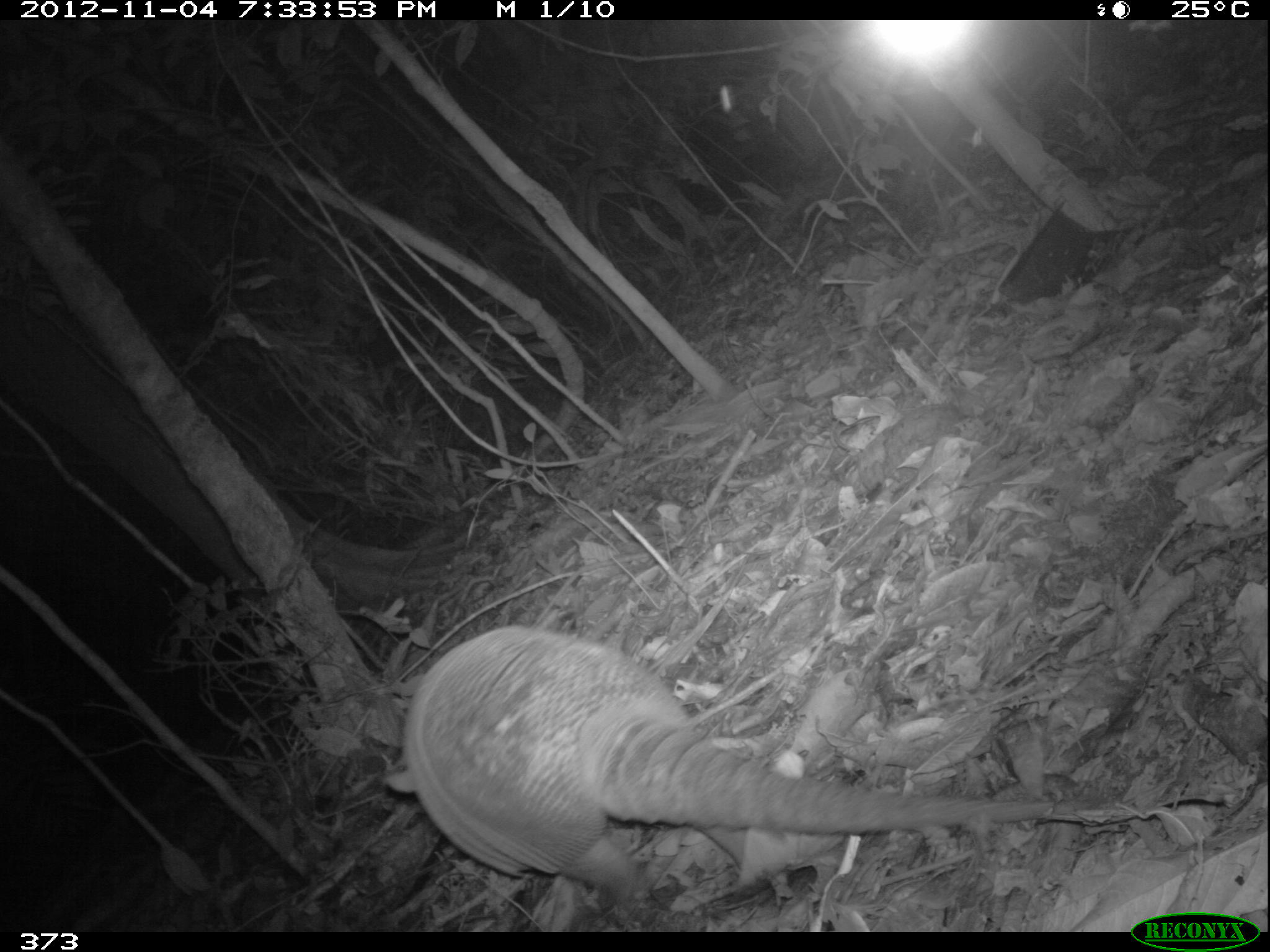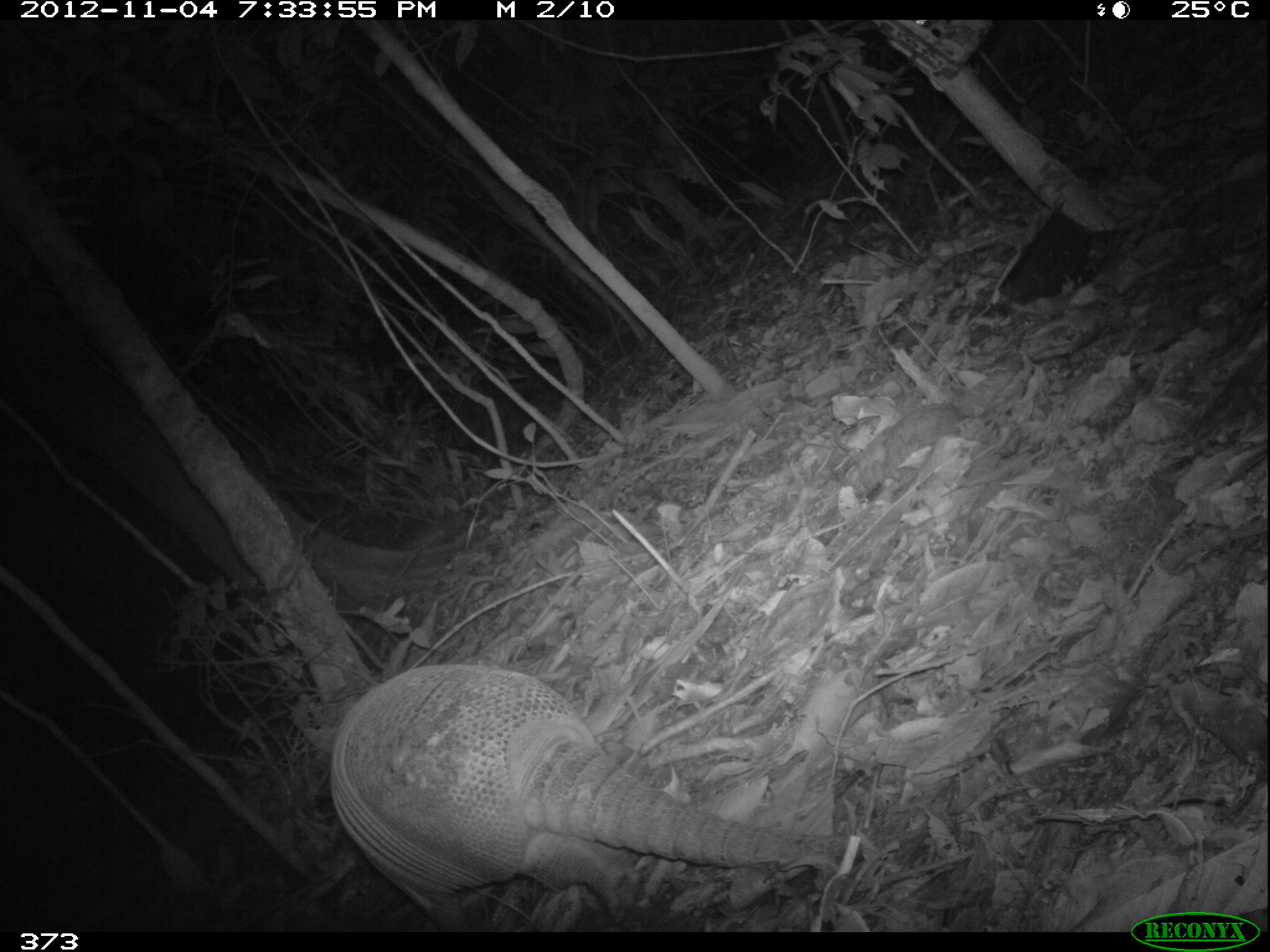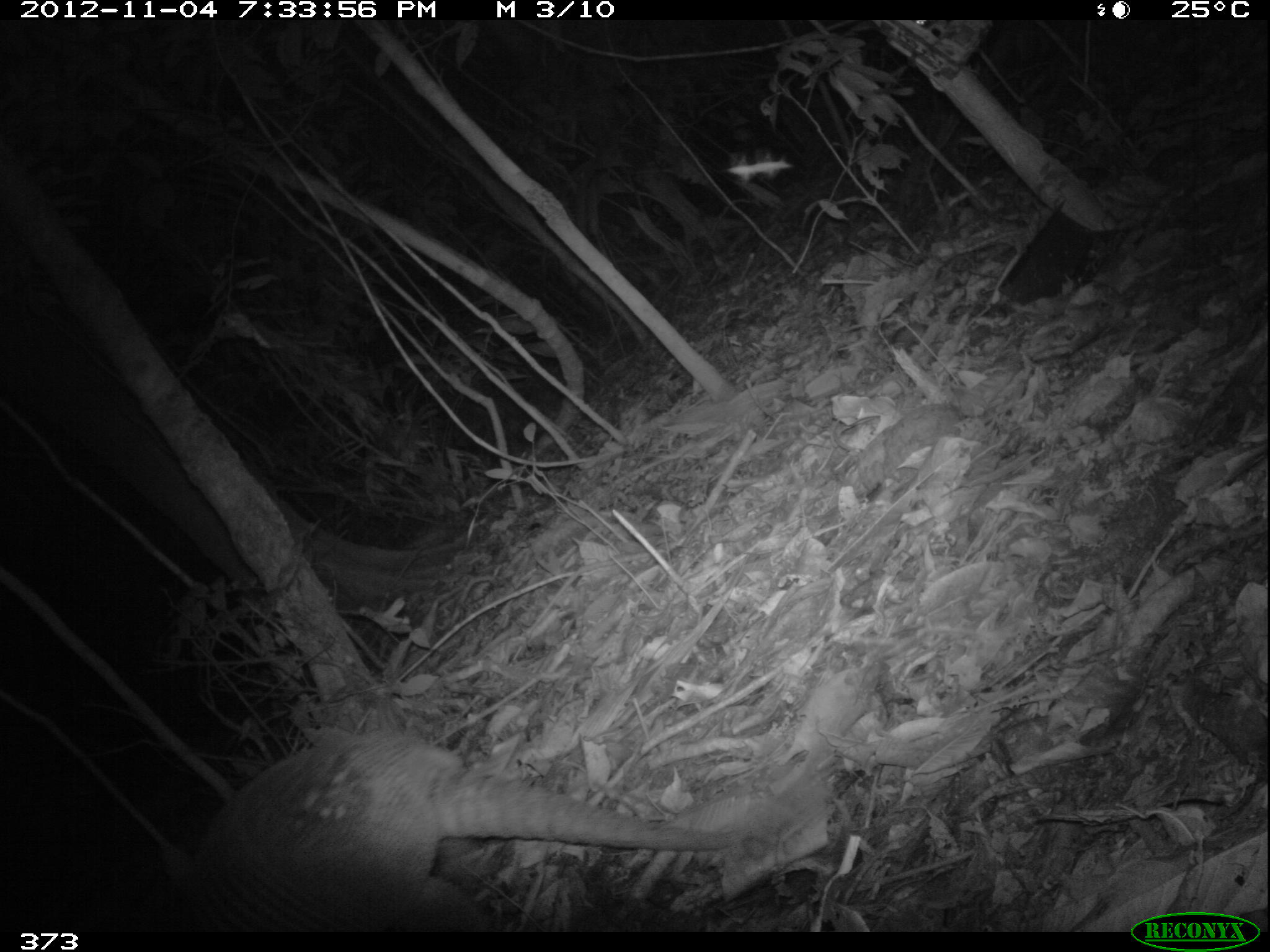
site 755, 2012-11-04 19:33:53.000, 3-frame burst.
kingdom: Animalia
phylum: Chordata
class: Mammalia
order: Cingulata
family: Dasypodidae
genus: Dasypus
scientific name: Dasypus novemcinctus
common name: nine-banded armadillo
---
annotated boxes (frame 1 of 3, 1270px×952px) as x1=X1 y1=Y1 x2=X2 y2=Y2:
dasypus novemcinctus: x1=383 y1=621 x2=1090 y2=896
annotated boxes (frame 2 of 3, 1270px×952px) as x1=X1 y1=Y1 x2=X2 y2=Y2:
dasypus novemcinctus: x1=324 y1=663 x2=857 y2=932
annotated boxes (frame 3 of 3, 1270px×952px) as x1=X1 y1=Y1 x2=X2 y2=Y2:
dasypus novemcinctus: x1=166 y1=728 x2=740 y2=930